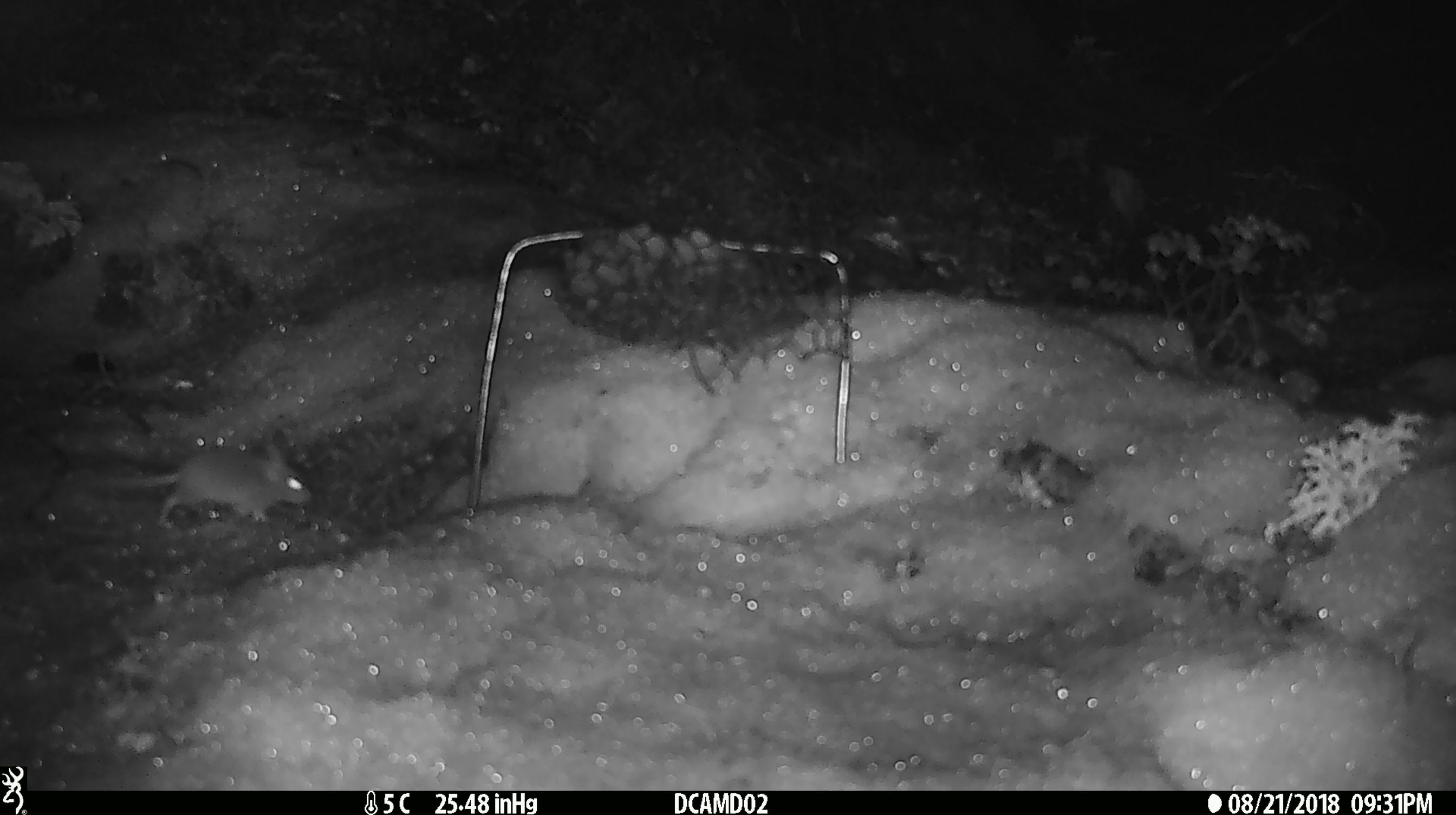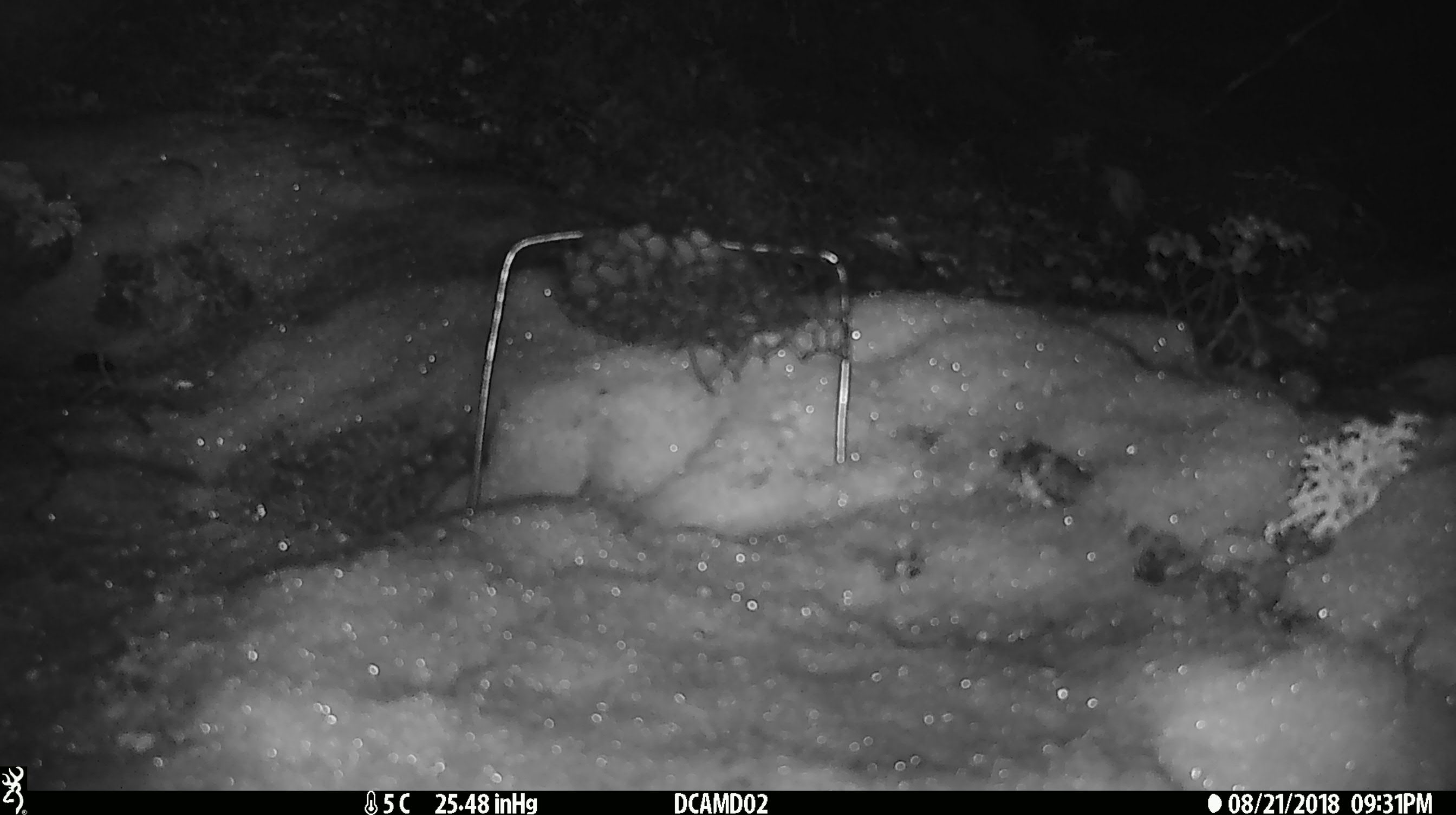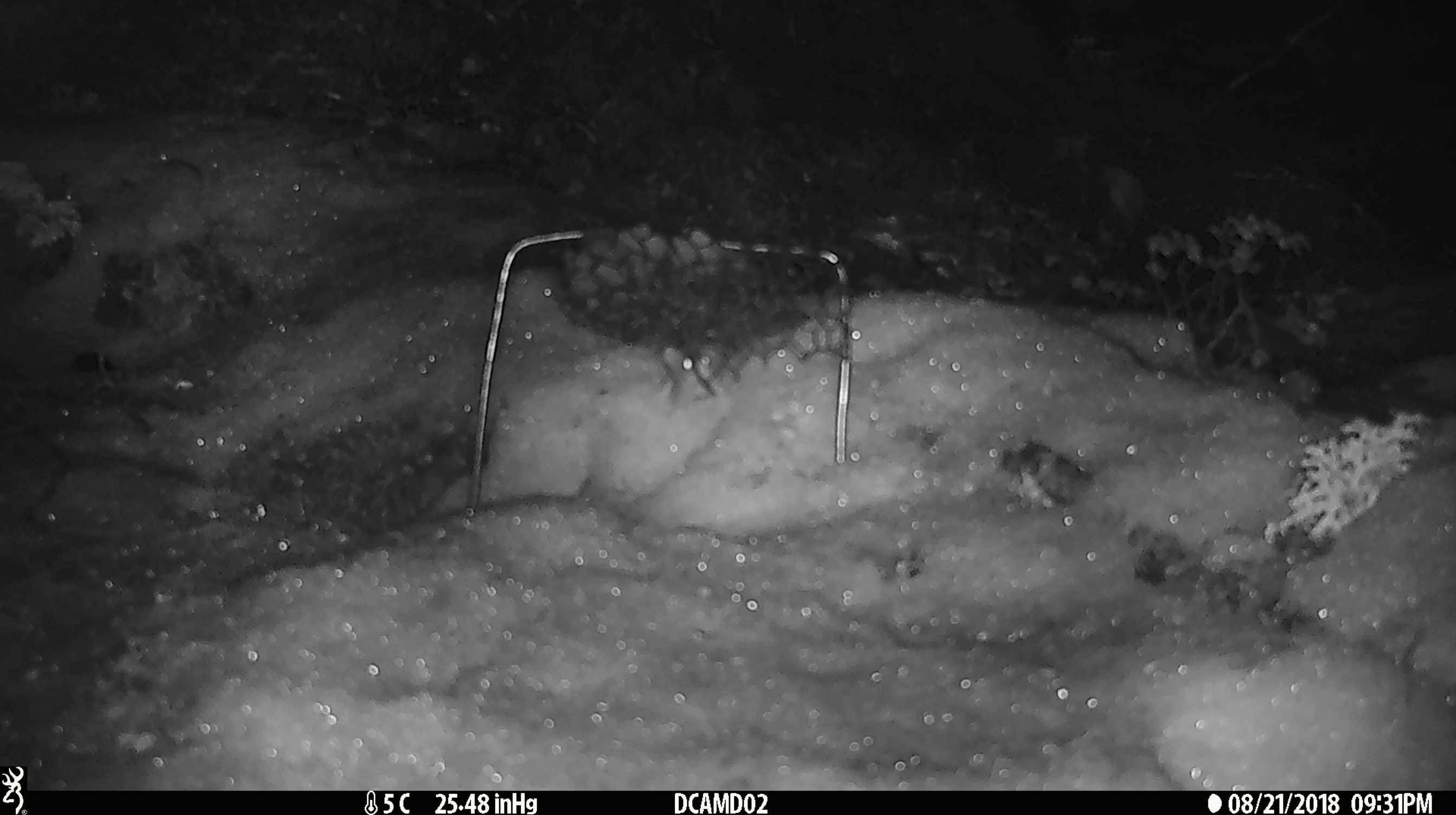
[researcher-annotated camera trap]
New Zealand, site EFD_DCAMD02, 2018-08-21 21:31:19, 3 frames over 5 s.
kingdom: Animalia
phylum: Chordata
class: Mammalia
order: Rodentia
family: Muridae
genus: Mus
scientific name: Mus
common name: mouse